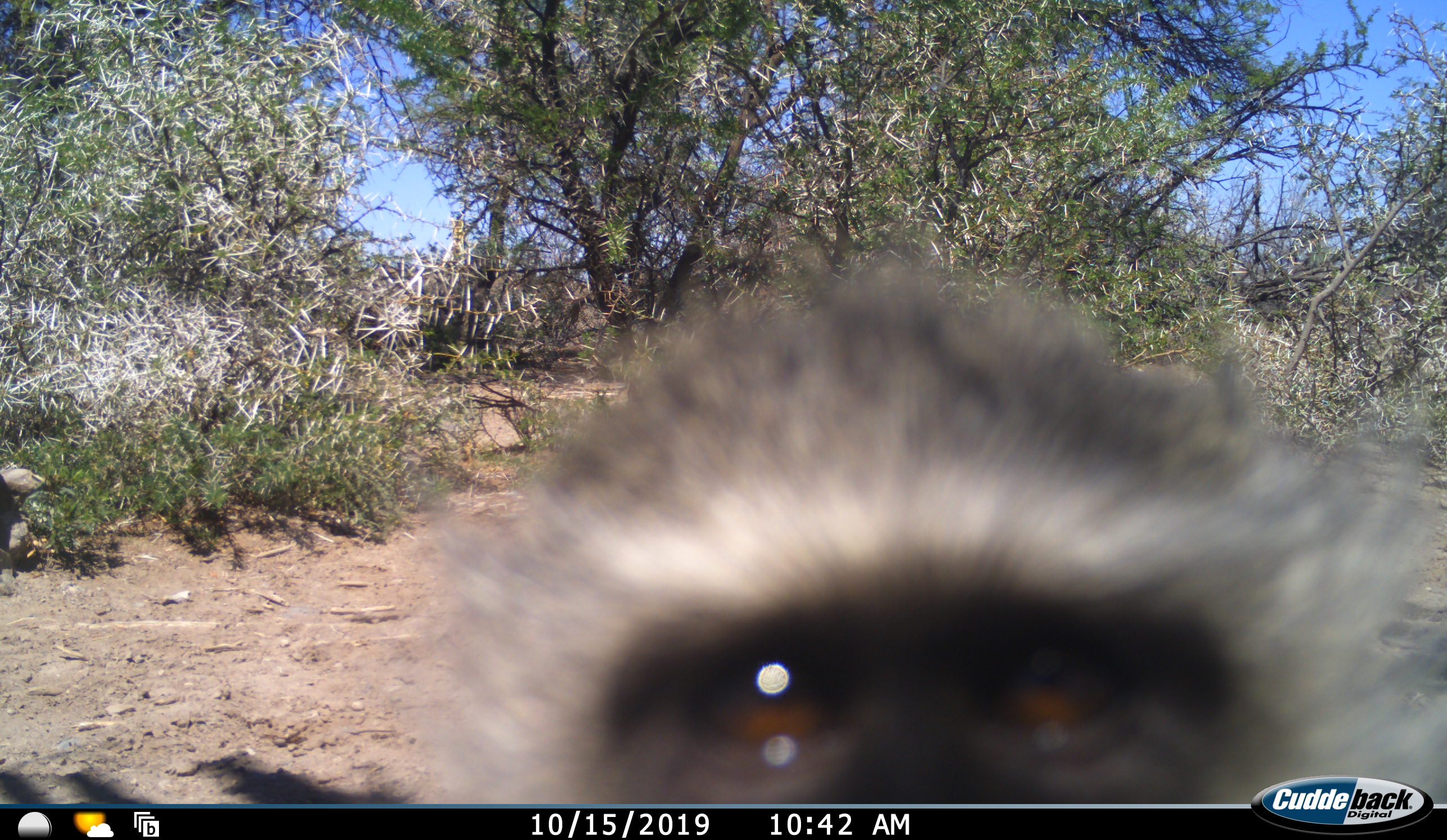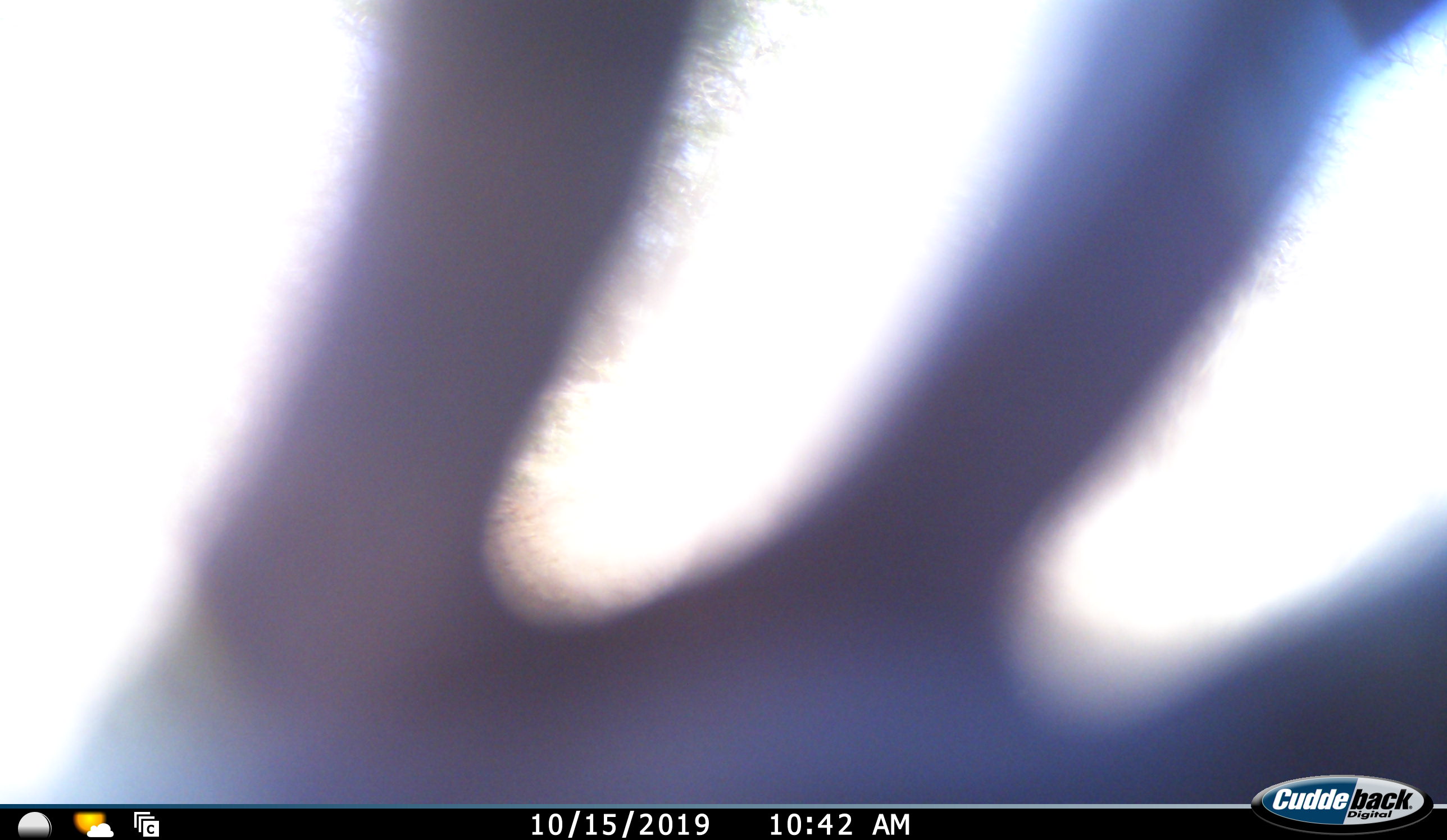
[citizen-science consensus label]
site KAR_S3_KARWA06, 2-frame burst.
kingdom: Animalia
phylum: Chordata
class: Mammalia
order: Primates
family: Cercopithecidae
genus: Chlorocebus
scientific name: Chlorocebus pygerythrus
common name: vervet monkey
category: monkeyvervet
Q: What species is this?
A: Monkeyvervet (vervet monkey) (Chlorocebus pygerythrus).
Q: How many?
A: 1.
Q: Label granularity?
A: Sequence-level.